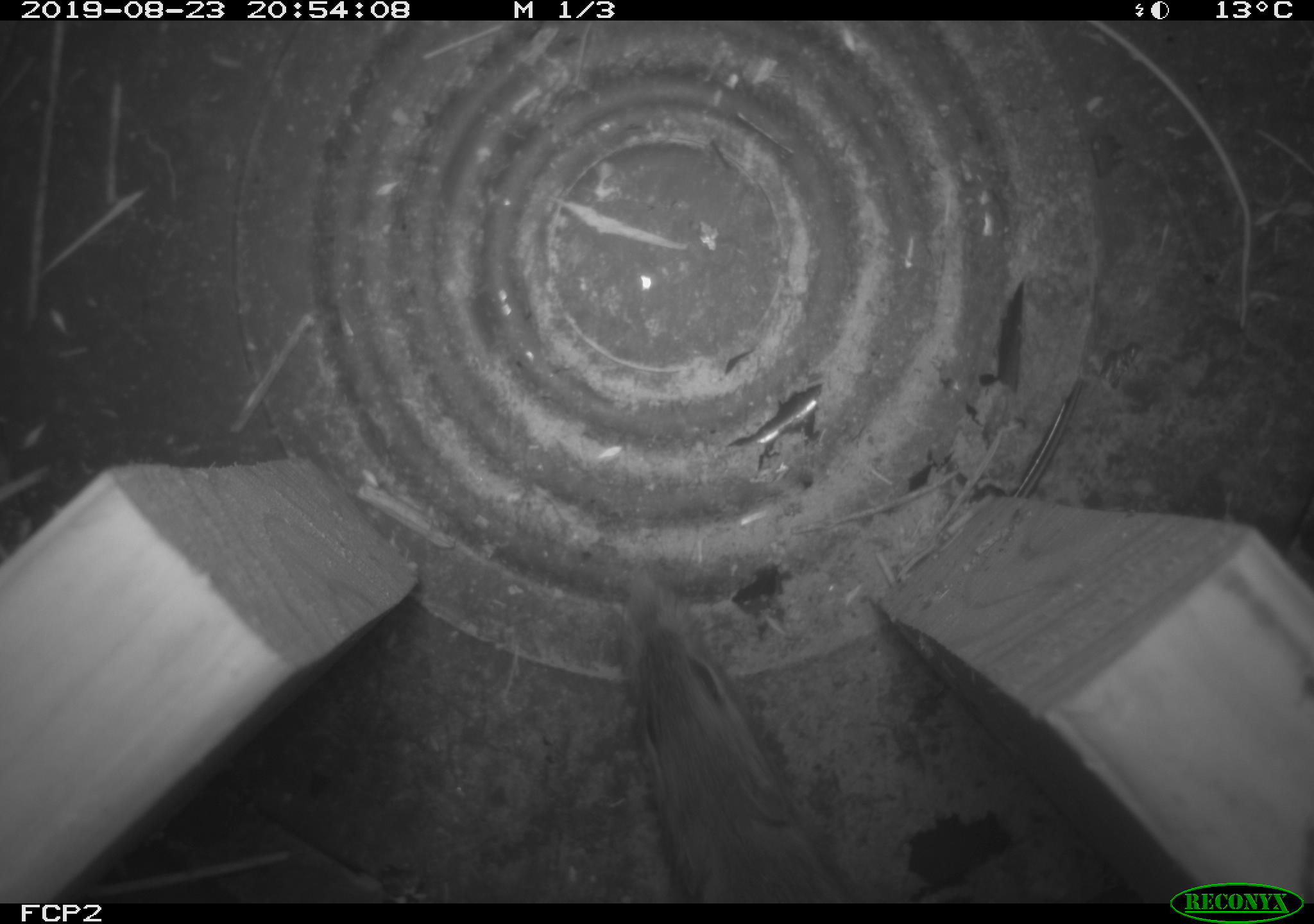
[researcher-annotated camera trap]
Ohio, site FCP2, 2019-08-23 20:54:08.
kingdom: Animalia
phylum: Chordata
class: Mammalia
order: Rodentia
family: Cricetidae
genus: Peromyscus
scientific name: Peromyscus leucopus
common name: white-footed mouse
White-footed mouse (Peromyscus leucopus).